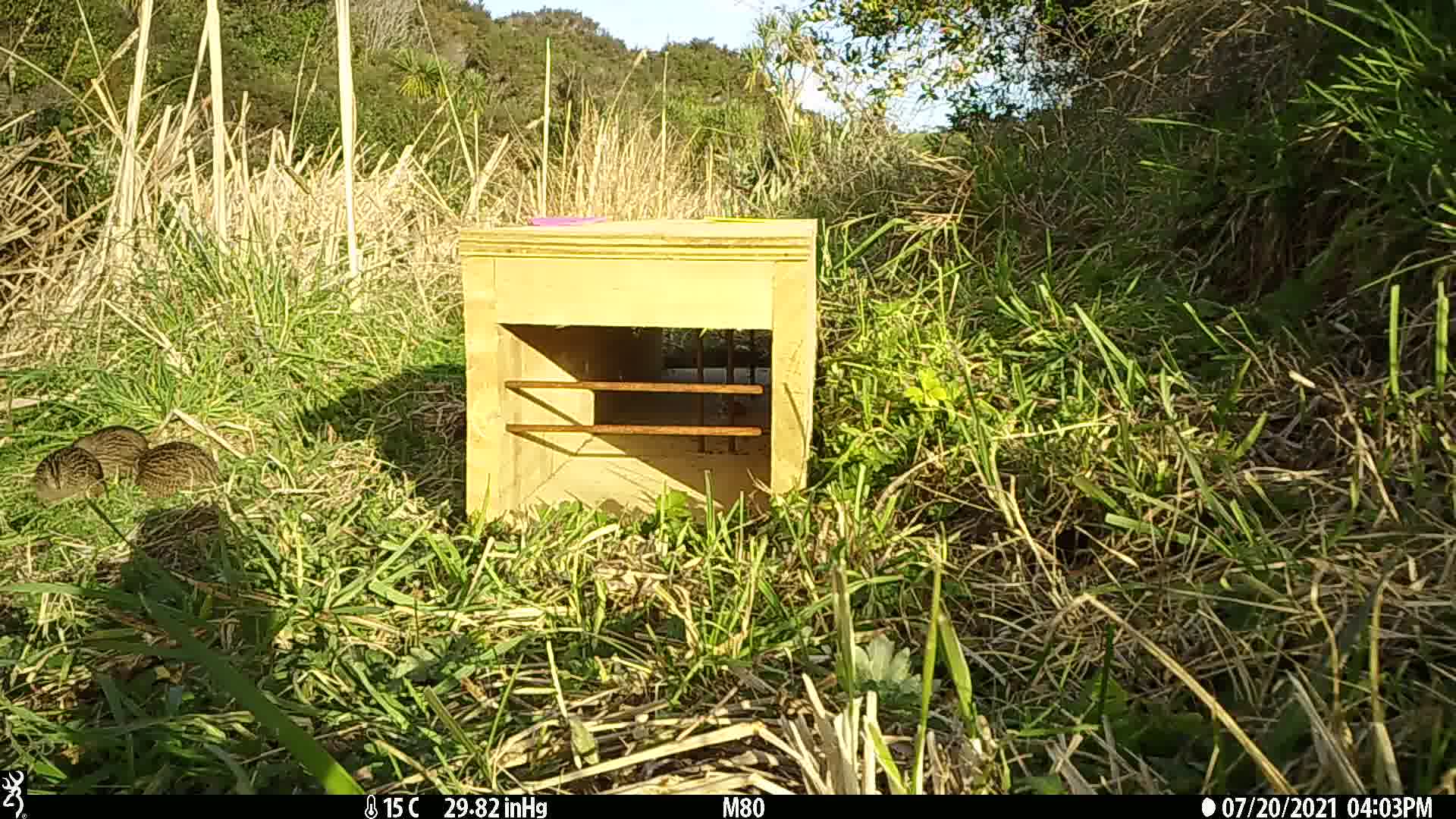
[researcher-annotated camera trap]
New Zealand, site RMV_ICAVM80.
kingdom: Animalia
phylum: Chordata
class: Aves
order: Galliformes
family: Phasianidae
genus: Synoicus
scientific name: Synoicus ypsilophorus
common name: brown quail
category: quail brown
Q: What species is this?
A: Quail brown (brown quail) (Synoicus ypsilophorus).